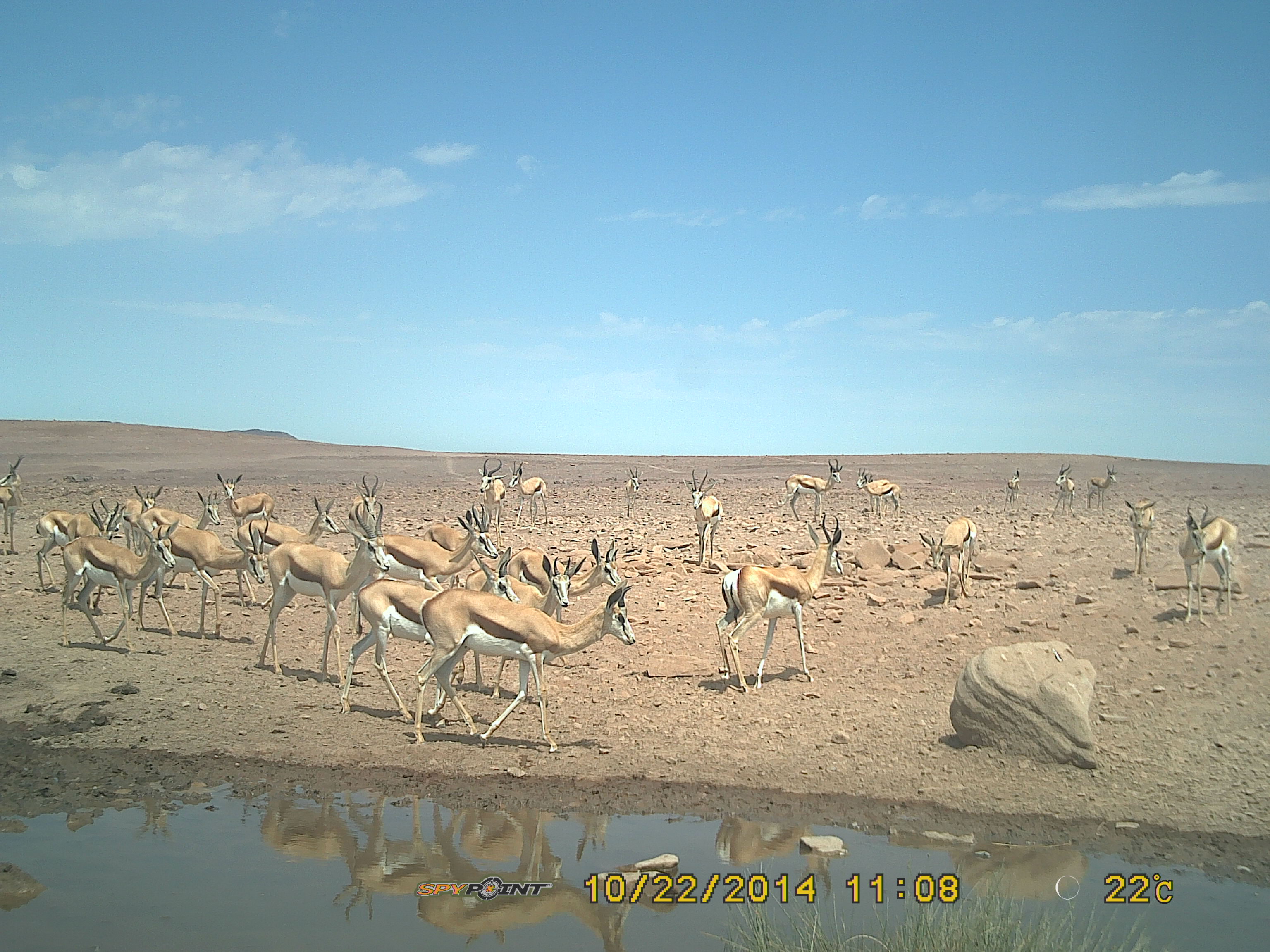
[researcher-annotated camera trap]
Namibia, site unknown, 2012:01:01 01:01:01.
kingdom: Animalia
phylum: Chordata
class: Mammalia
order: Artiodactyla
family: Bovidae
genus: Antidorcas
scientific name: Antidorcas marsupialis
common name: springbok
Antidorcas marsupialis (springbok).